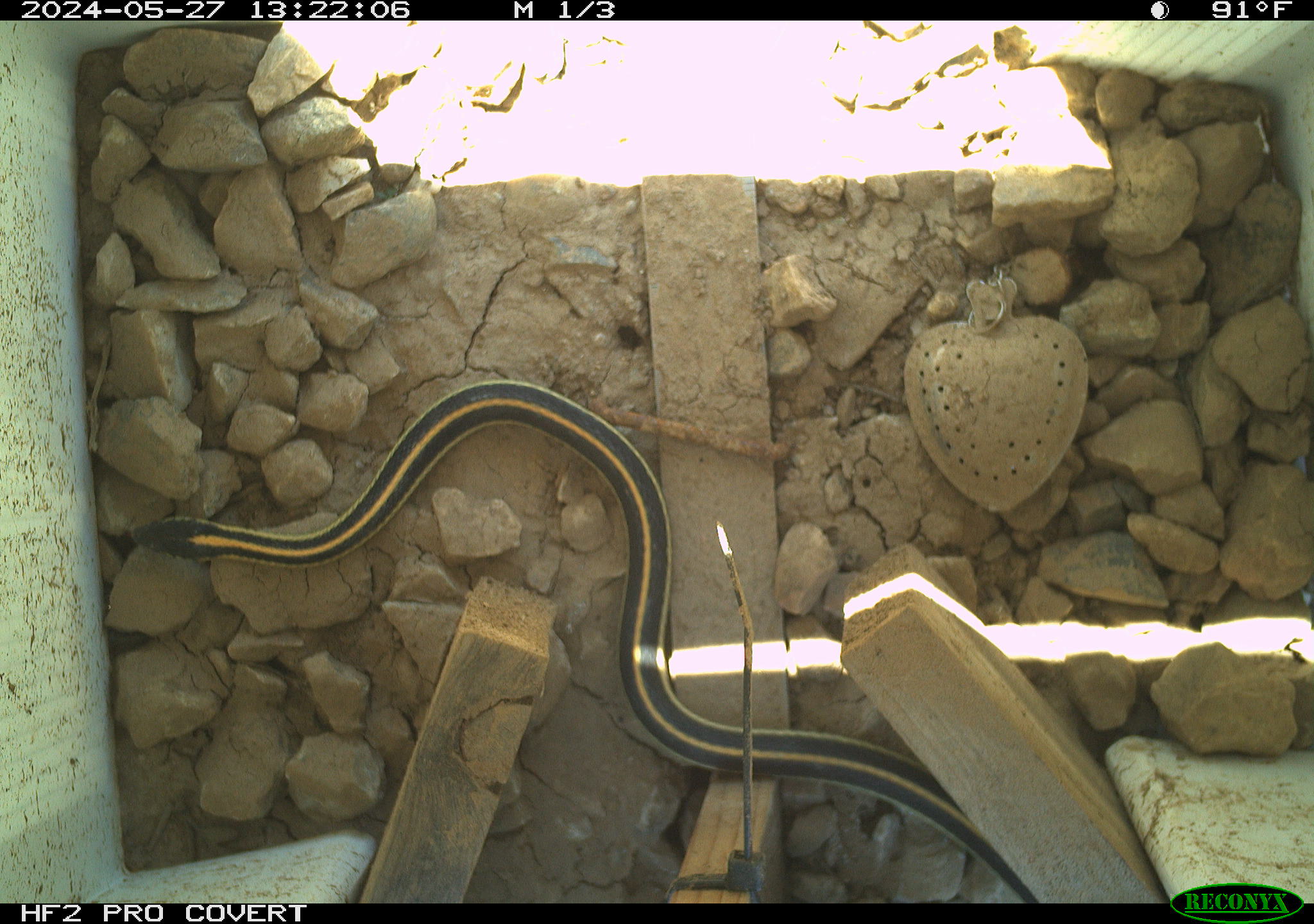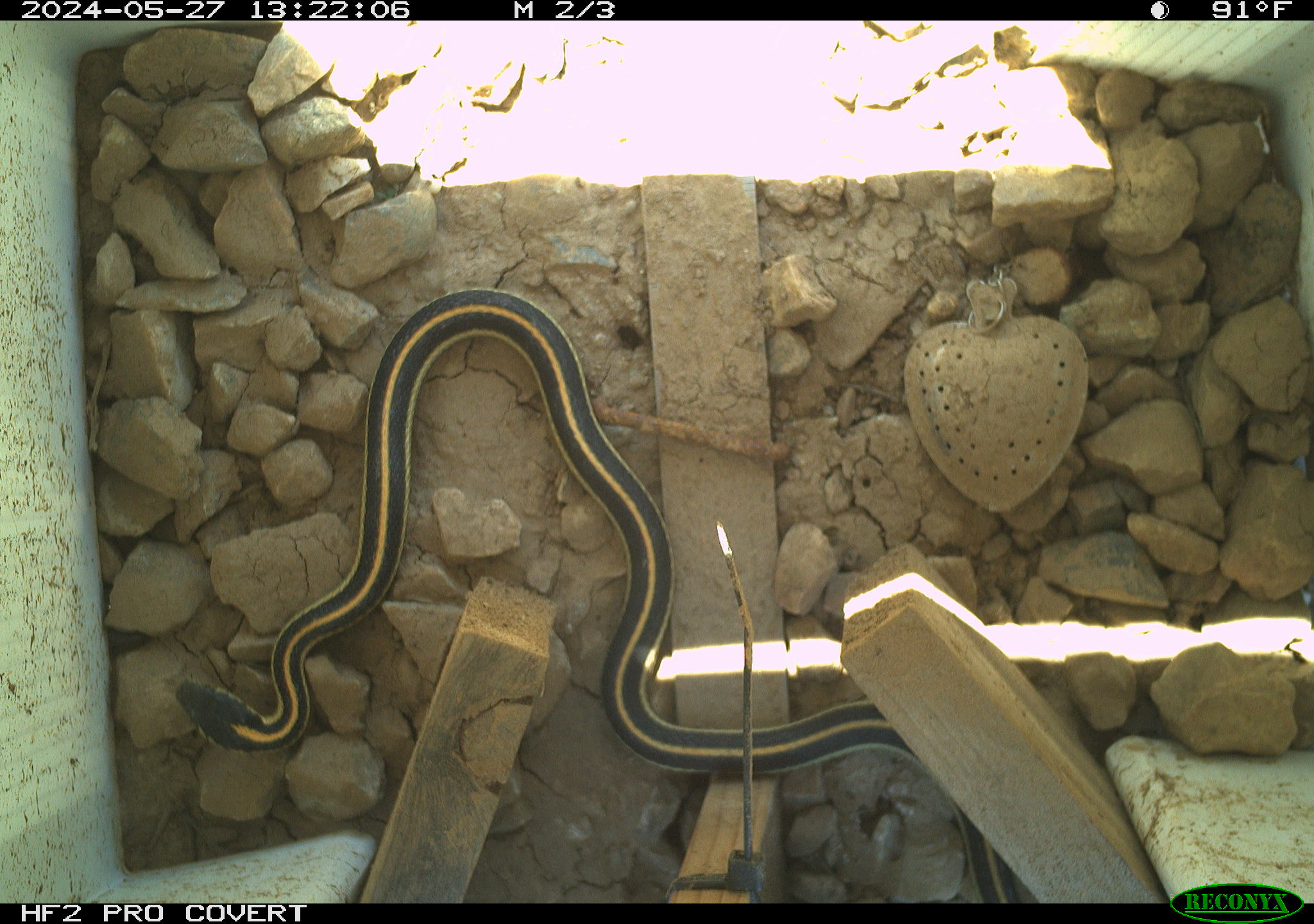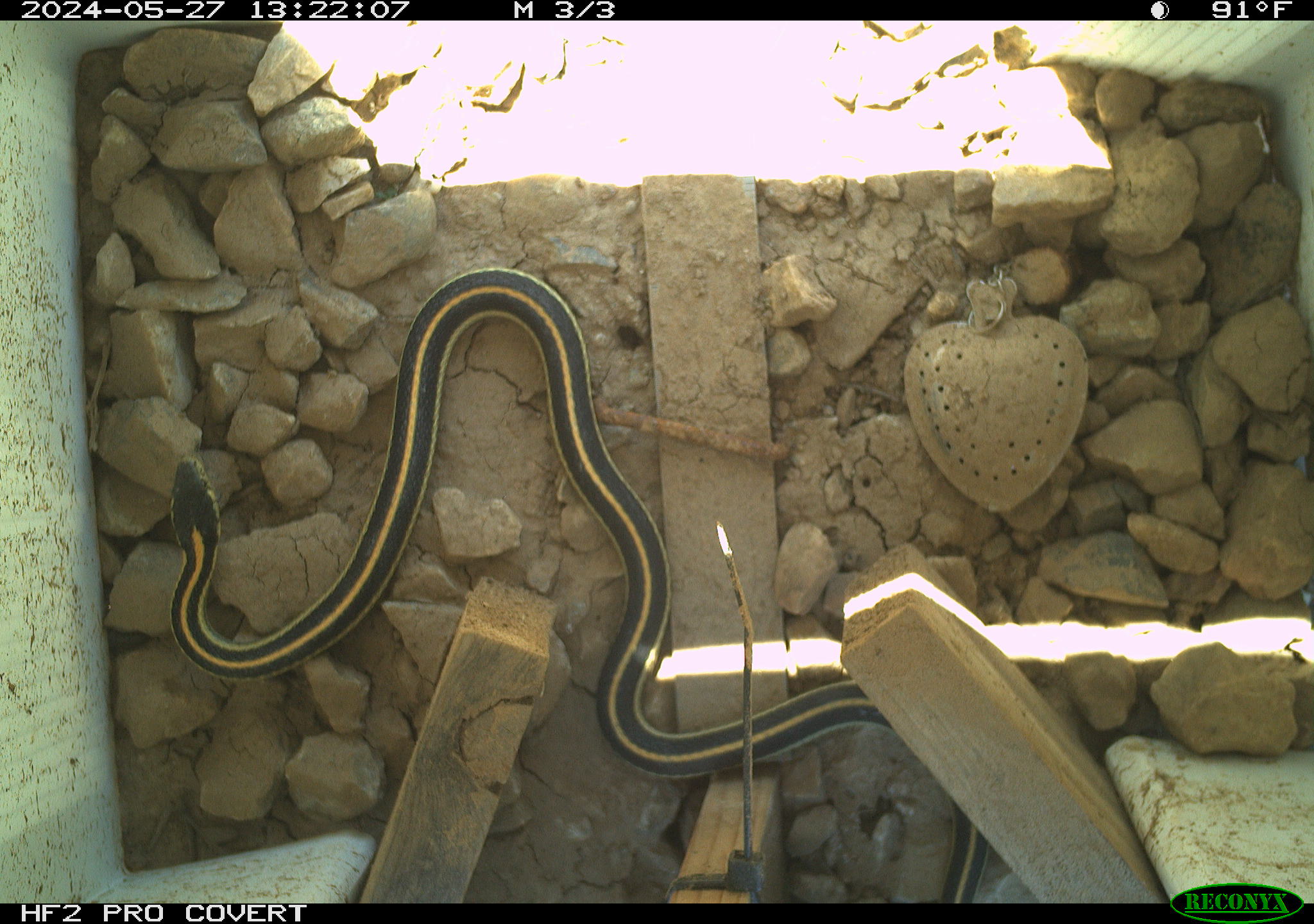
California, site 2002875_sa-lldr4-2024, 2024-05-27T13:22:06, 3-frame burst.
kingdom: Animalia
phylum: Chordata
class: Reptilia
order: Squamata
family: Colubridae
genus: Thamnophis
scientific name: Thamnophis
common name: american gartersnakes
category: thamnophis species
Thamnophis species (american gartersnakes) (Thamnophis).